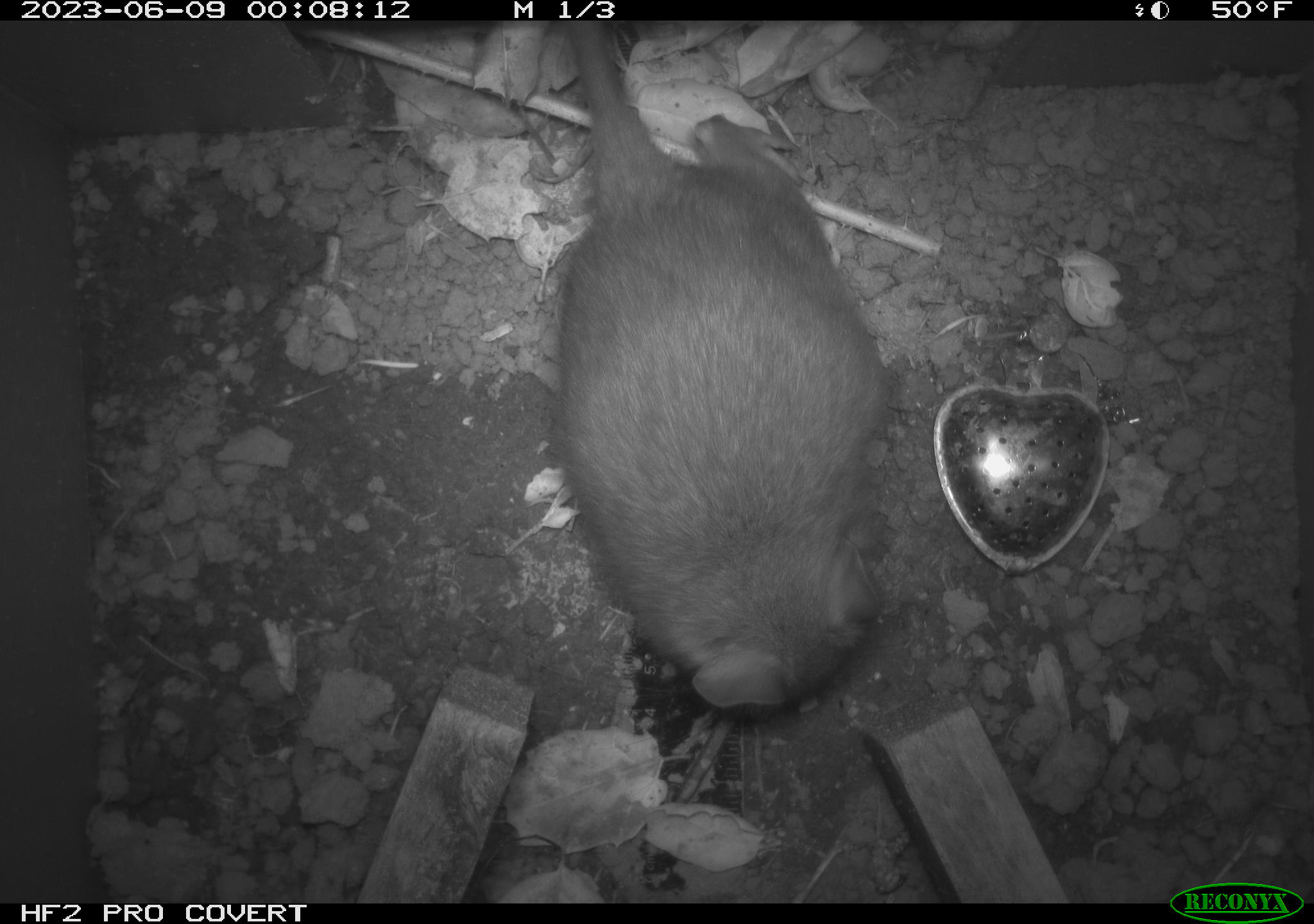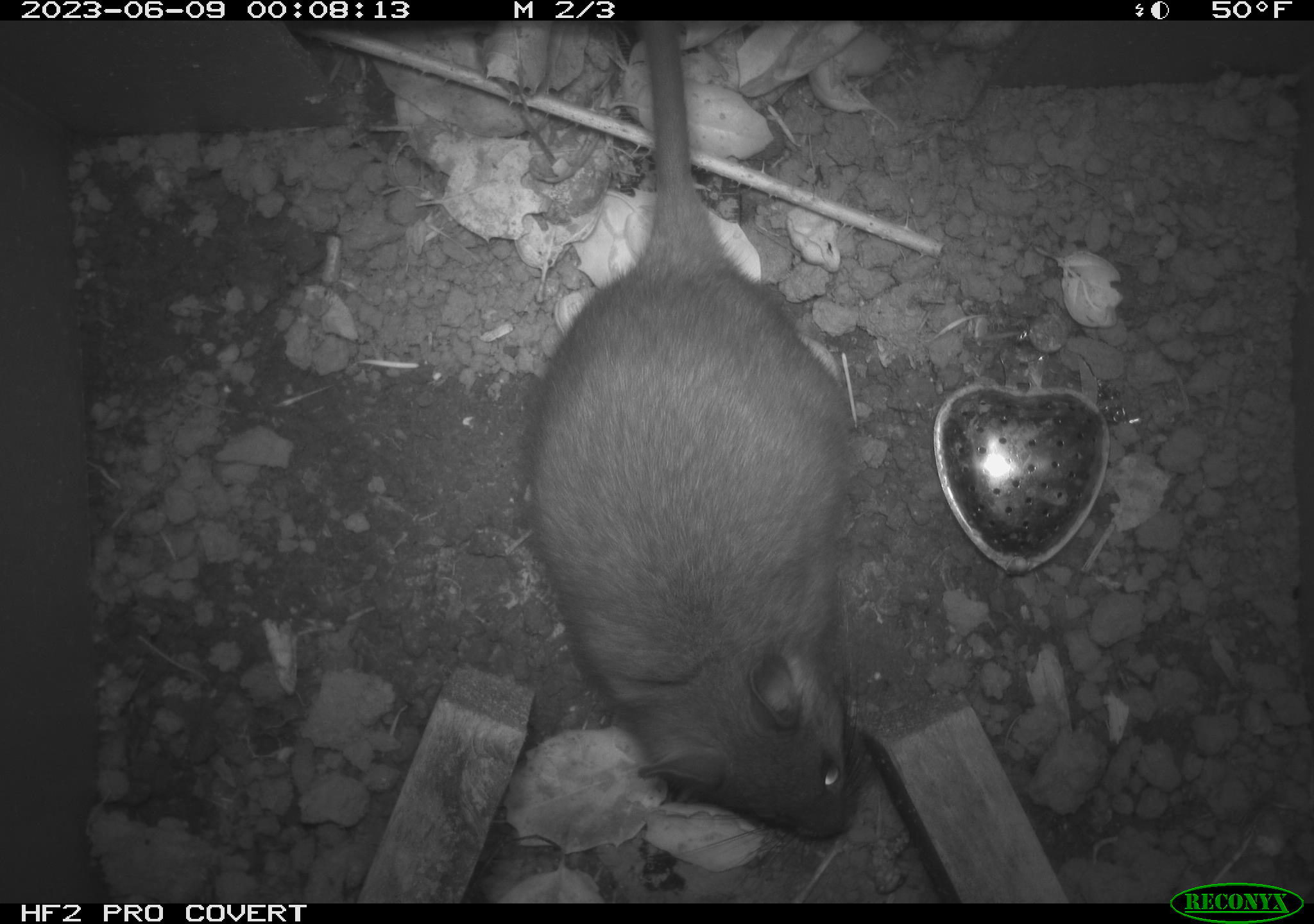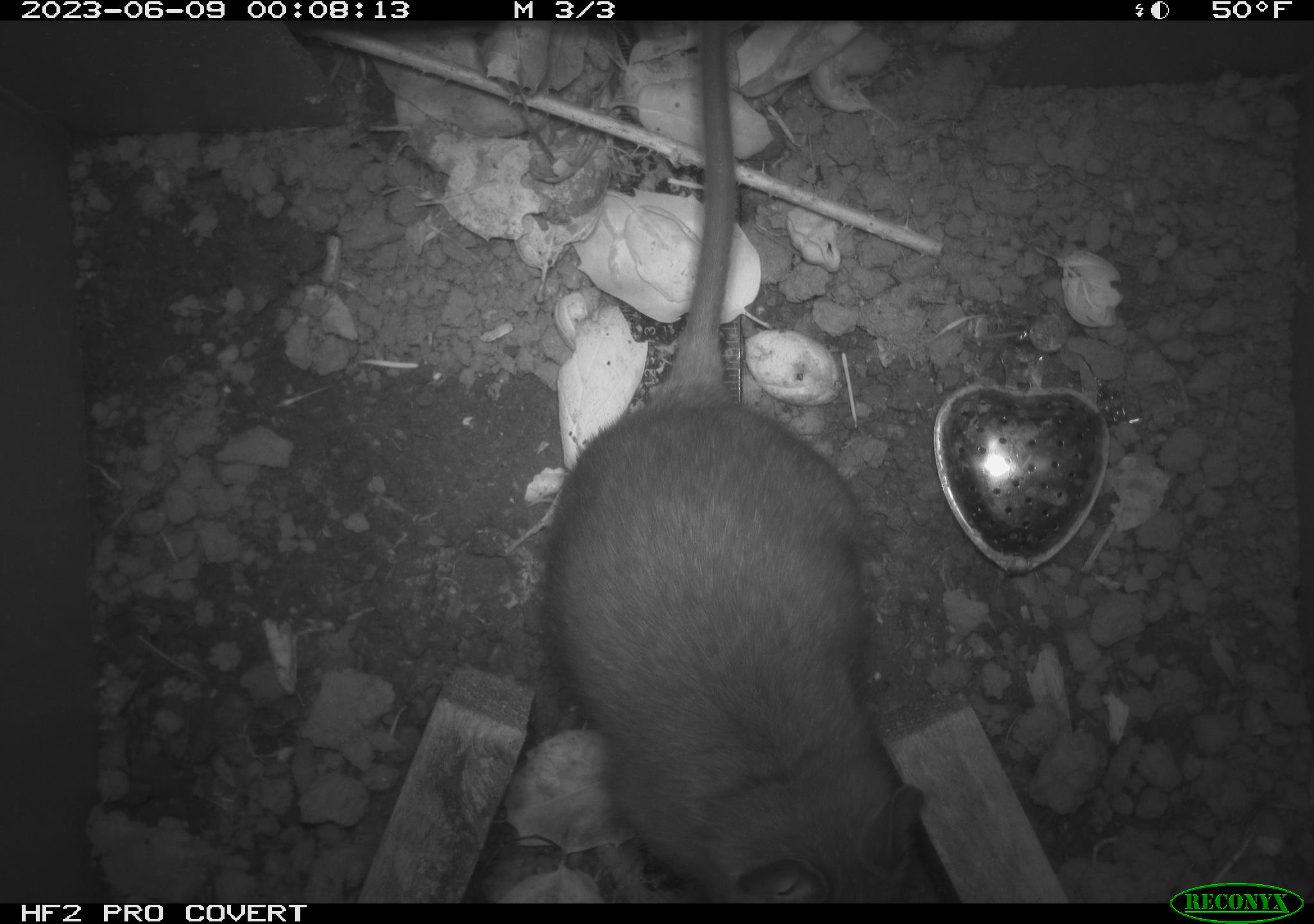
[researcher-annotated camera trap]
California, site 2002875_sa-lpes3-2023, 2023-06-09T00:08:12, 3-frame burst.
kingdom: Animalia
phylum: Chordata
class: Mammalia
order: Rodentia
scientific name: Rodentia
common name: mouse species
Mouse species (Rodentia).